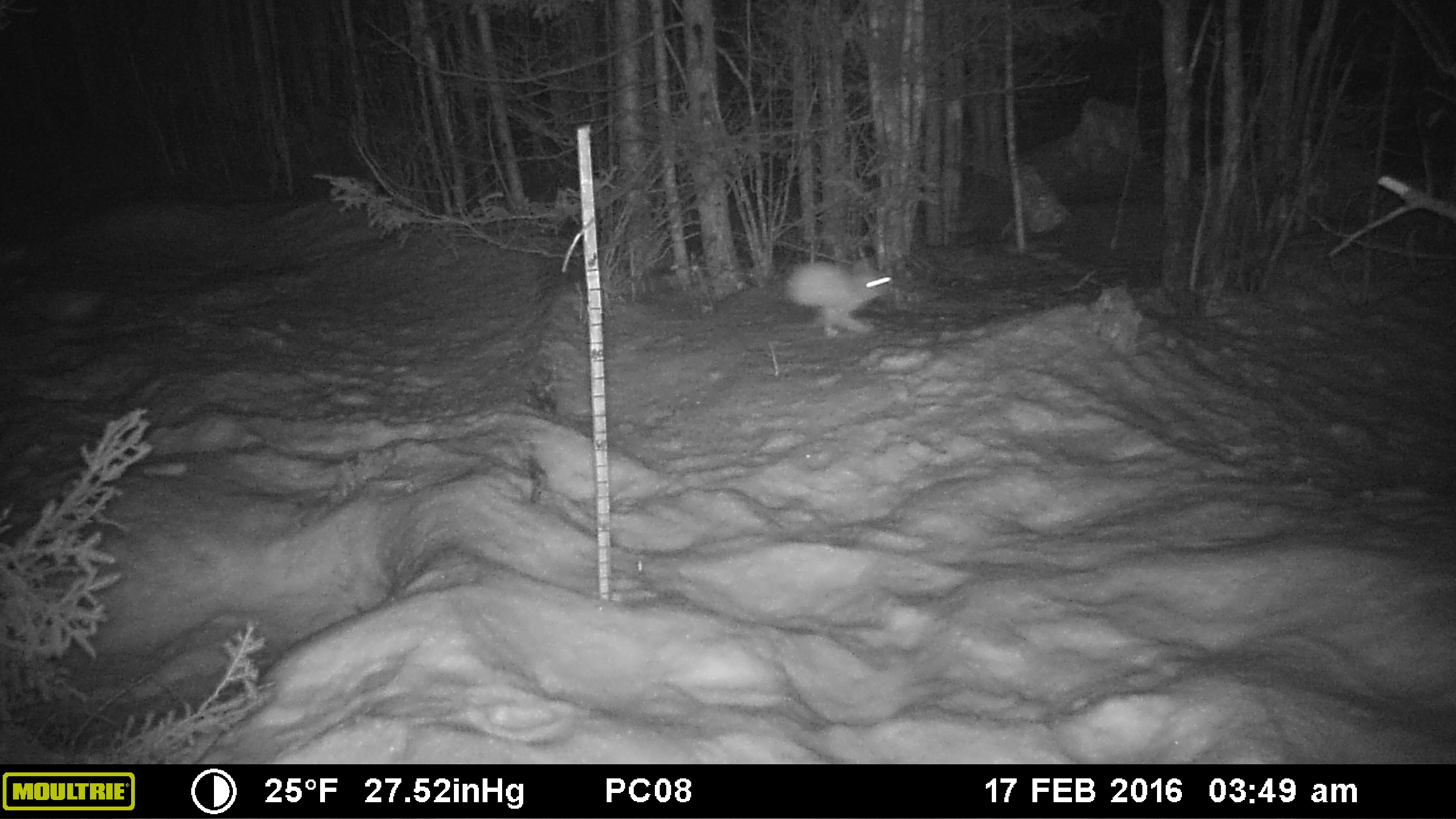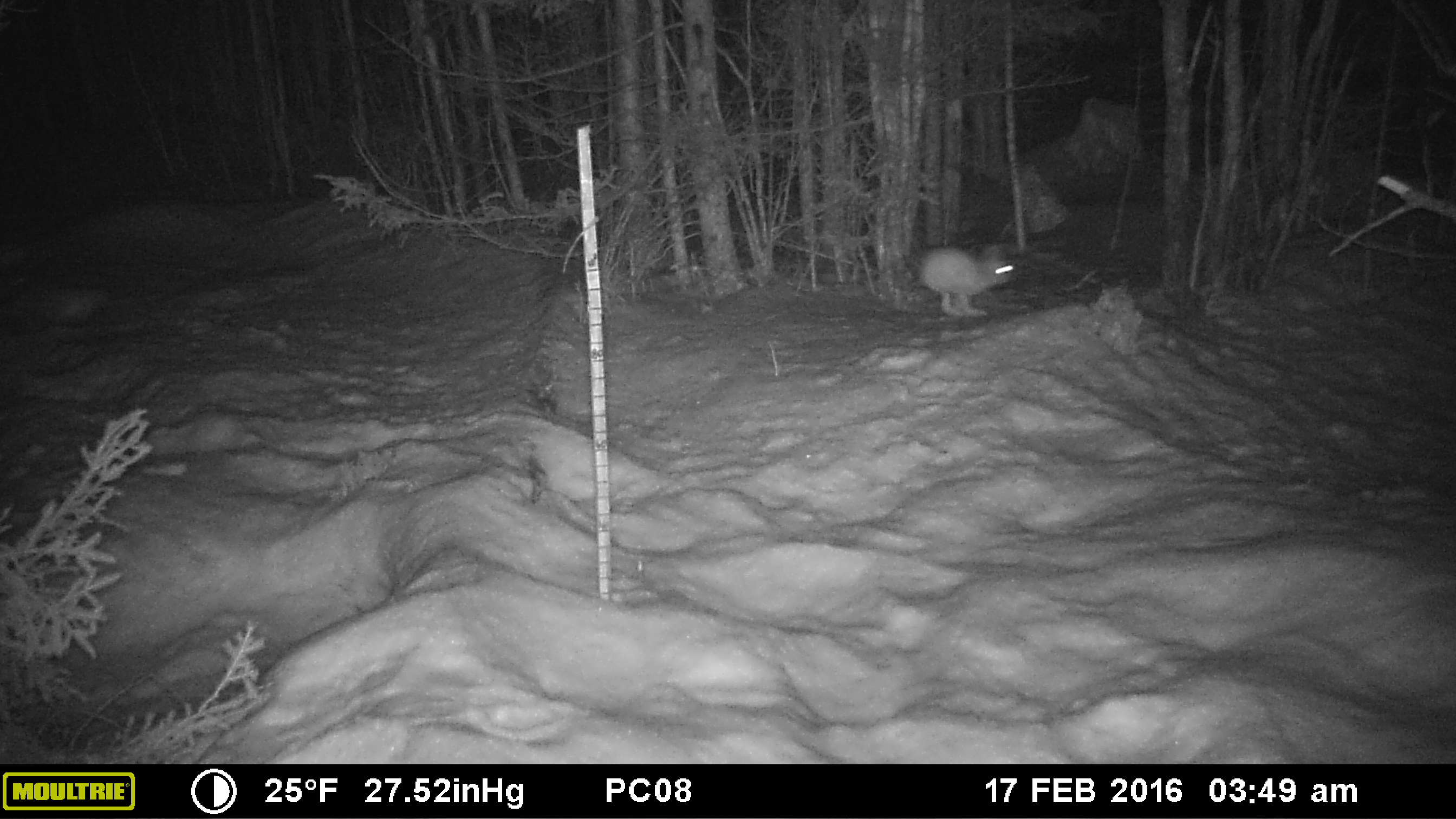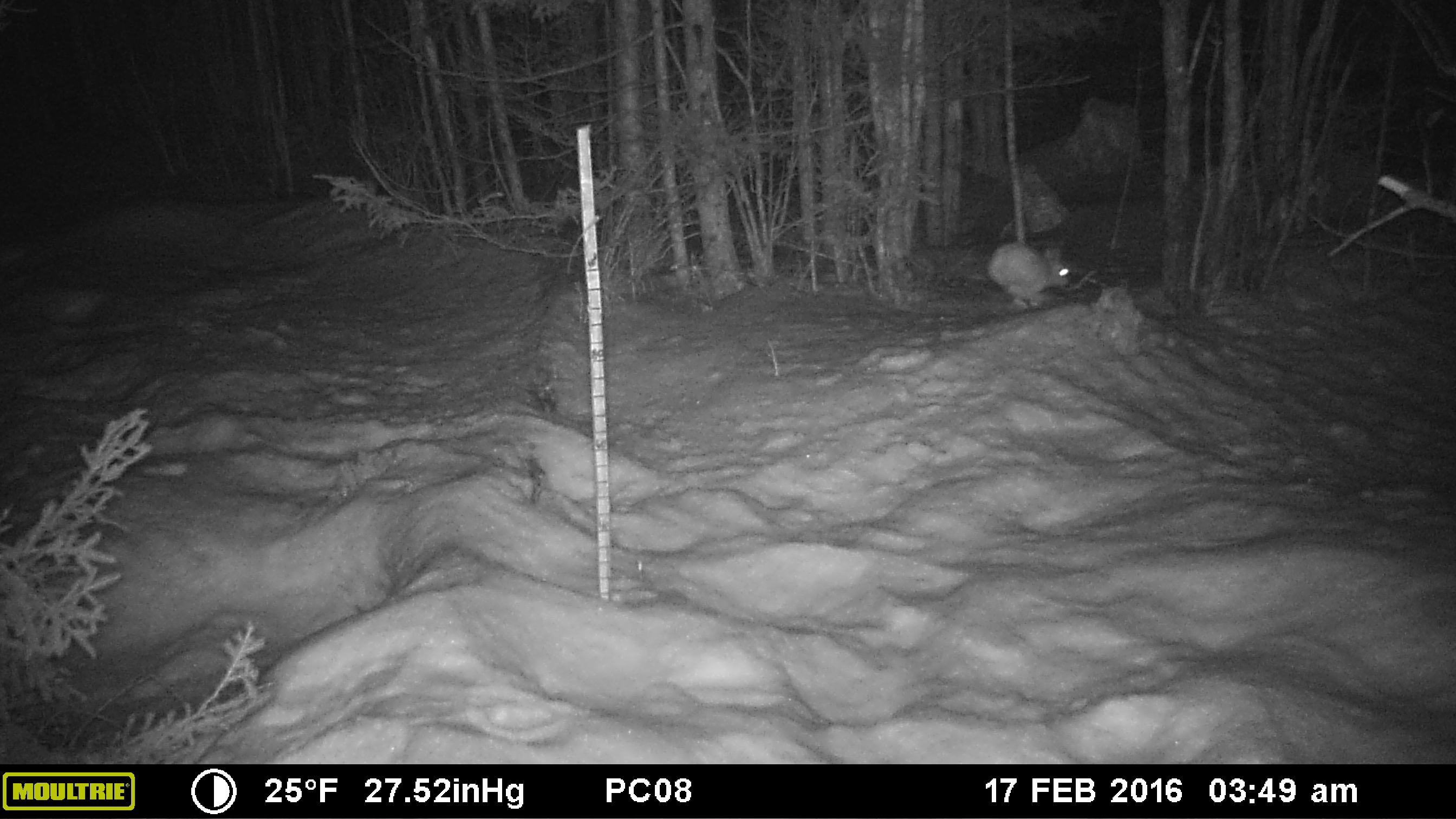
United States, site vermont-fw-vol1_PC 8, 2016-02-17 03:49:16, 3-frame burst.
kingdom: Animalia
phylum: Chordata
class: Mammalia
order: Lagomorpha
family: Leporidae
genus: Lepus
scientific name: Lepus americanus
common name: snowshoe hare